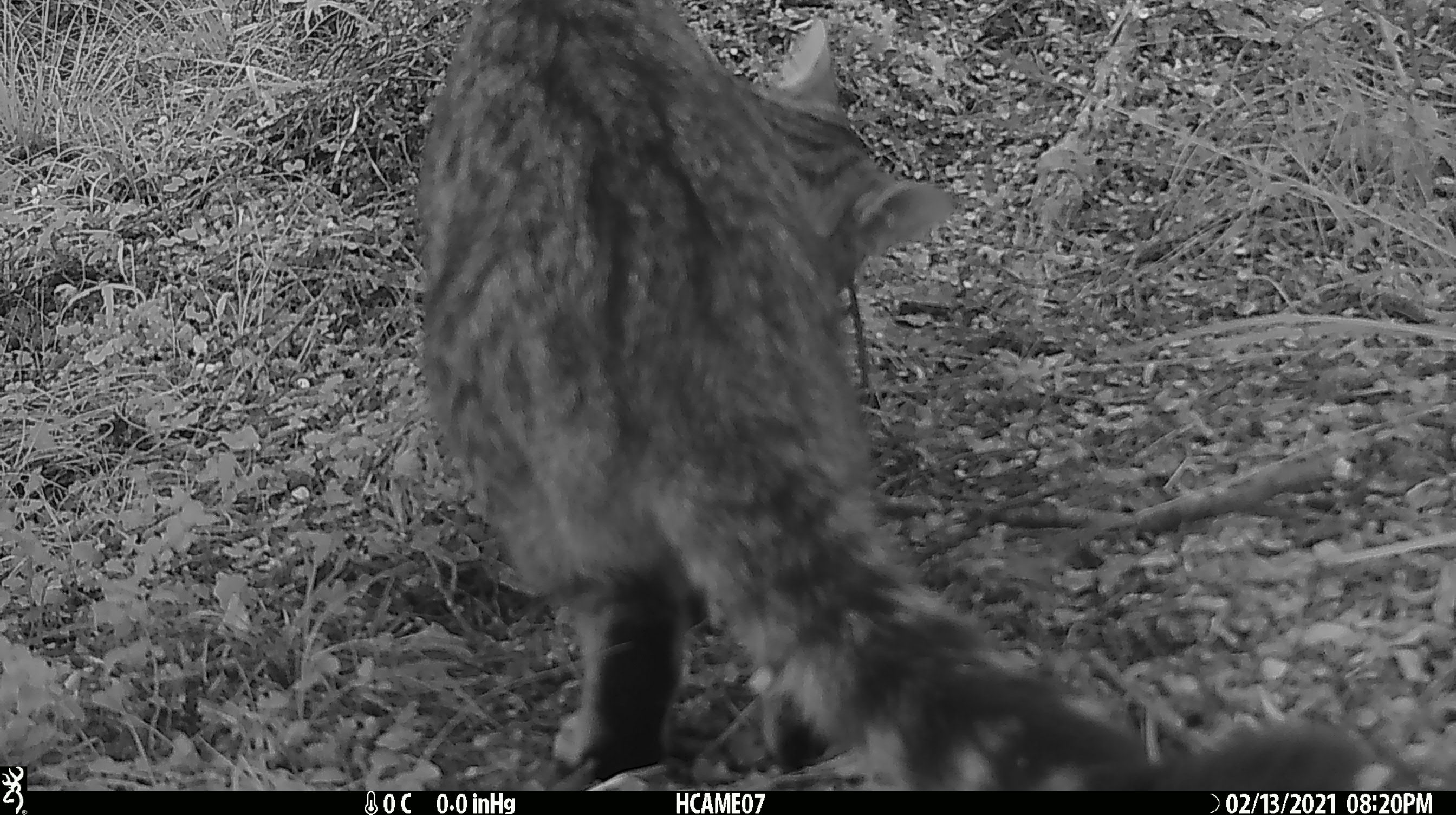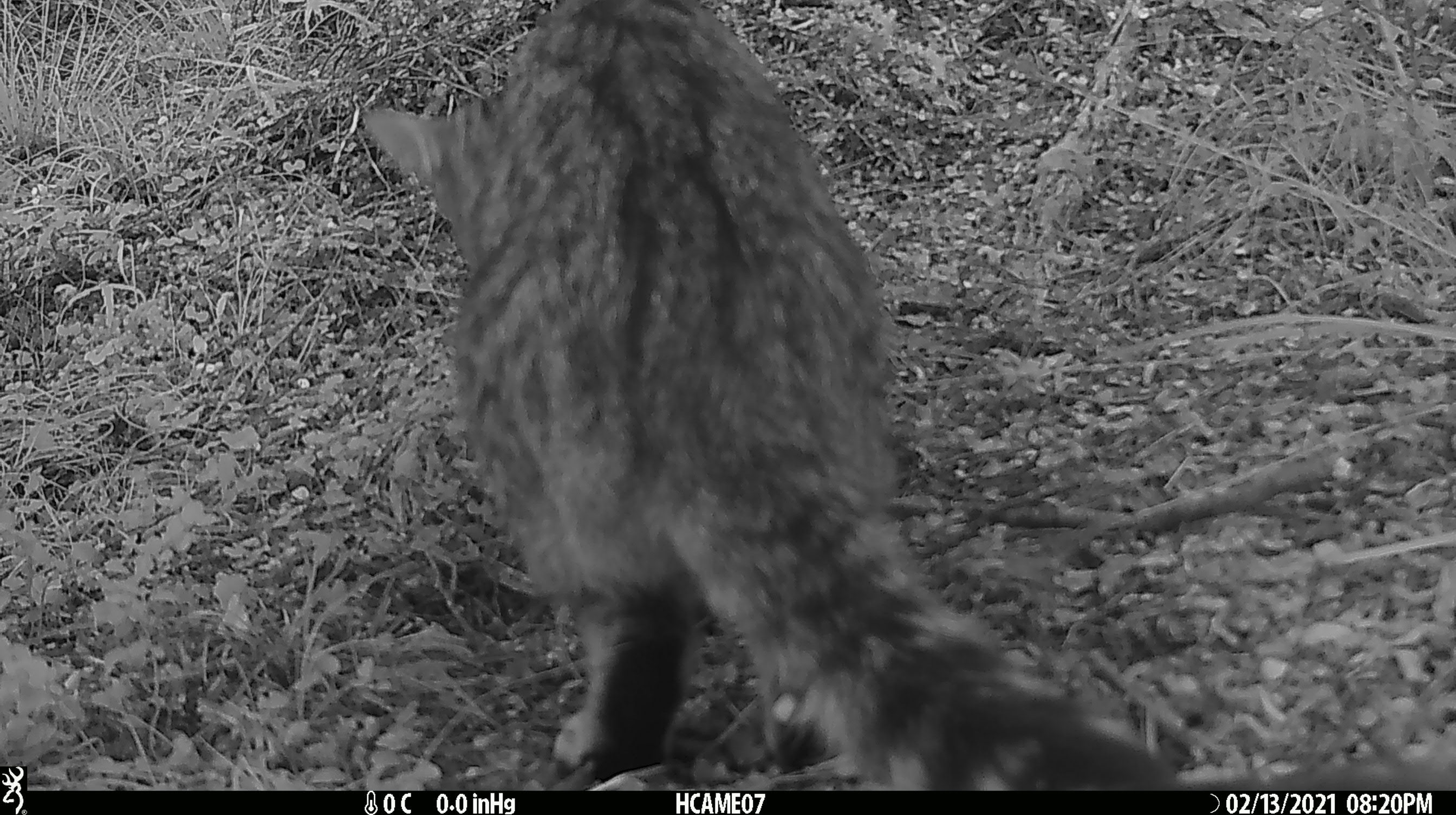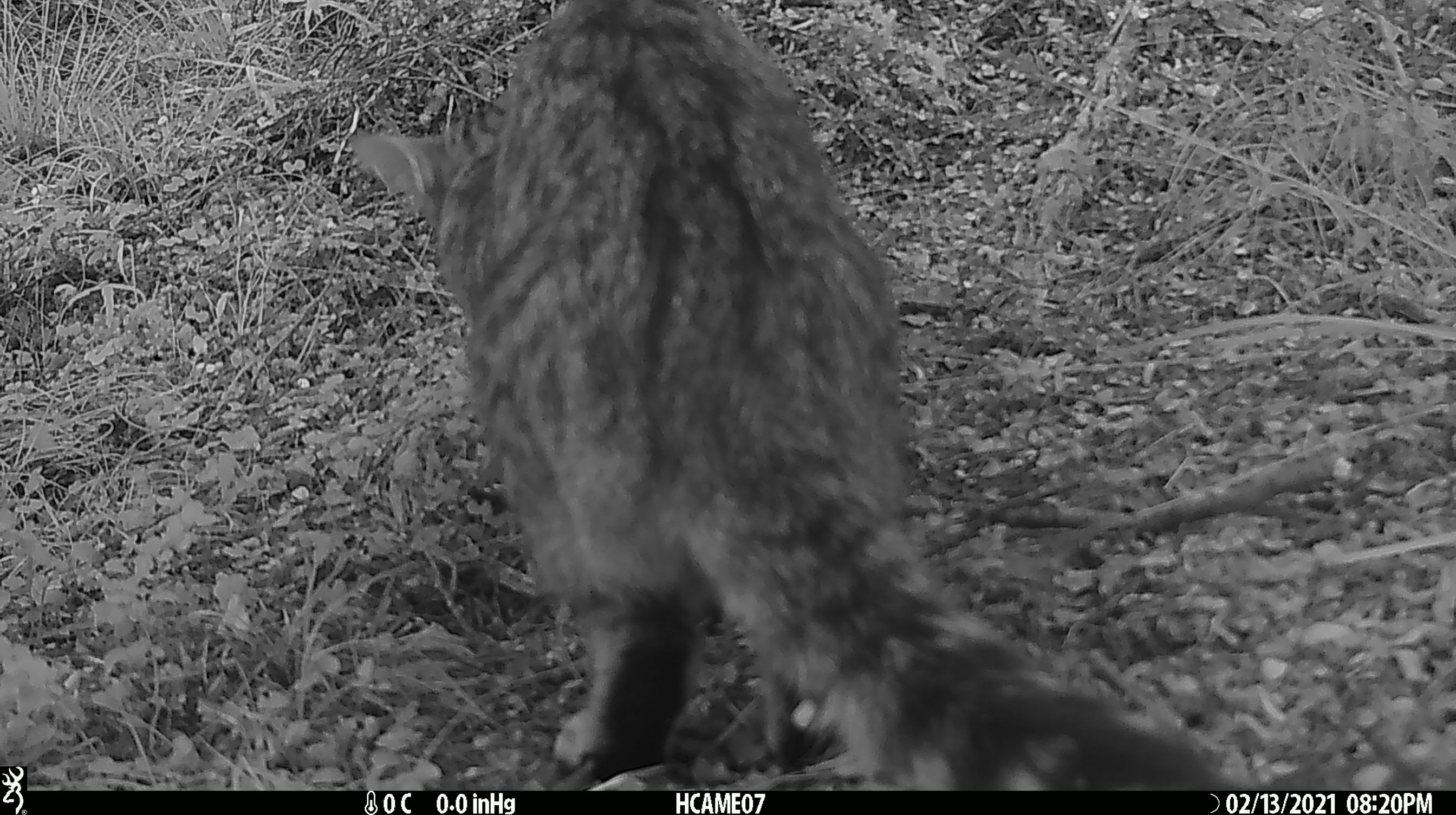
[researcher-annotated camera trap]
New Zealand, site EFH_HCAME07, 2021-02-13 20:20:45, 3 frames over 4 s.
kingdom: Animalia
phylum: Chordata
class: Mammalia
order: Carnivora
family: Felidae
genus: Felis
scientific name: Felis catus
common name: domestic cat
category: cat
Cat (domestic cat) (Felis catus).